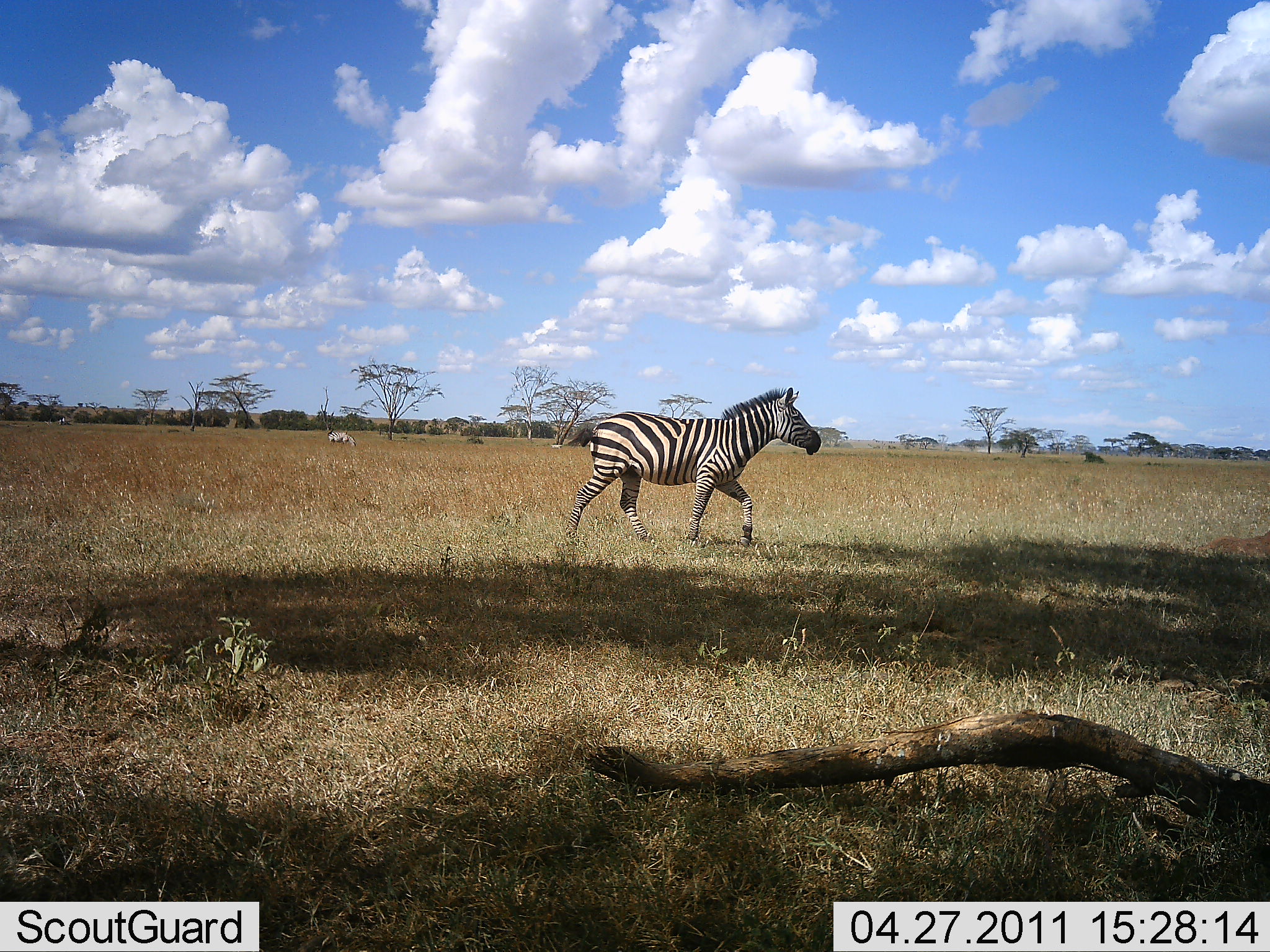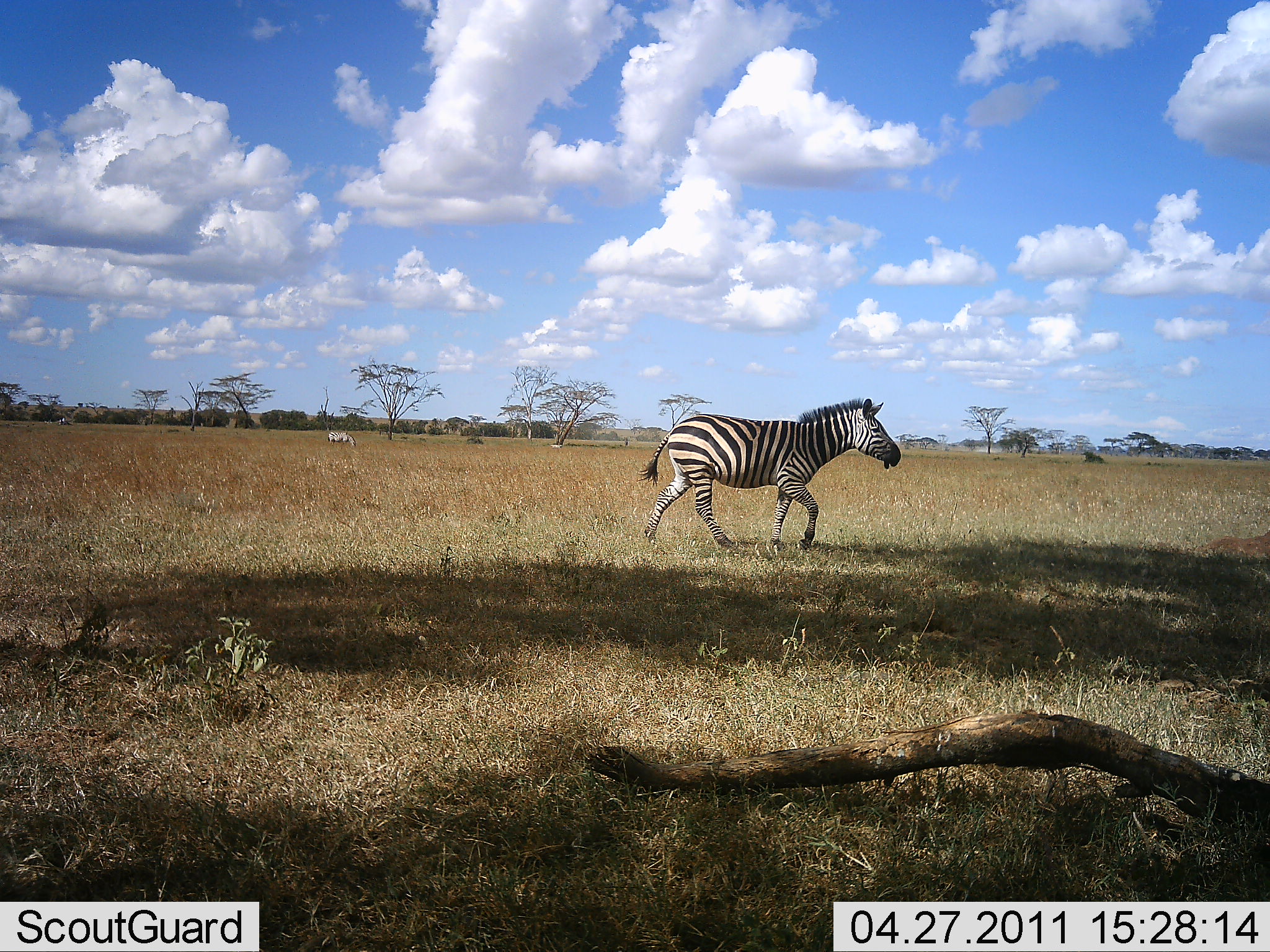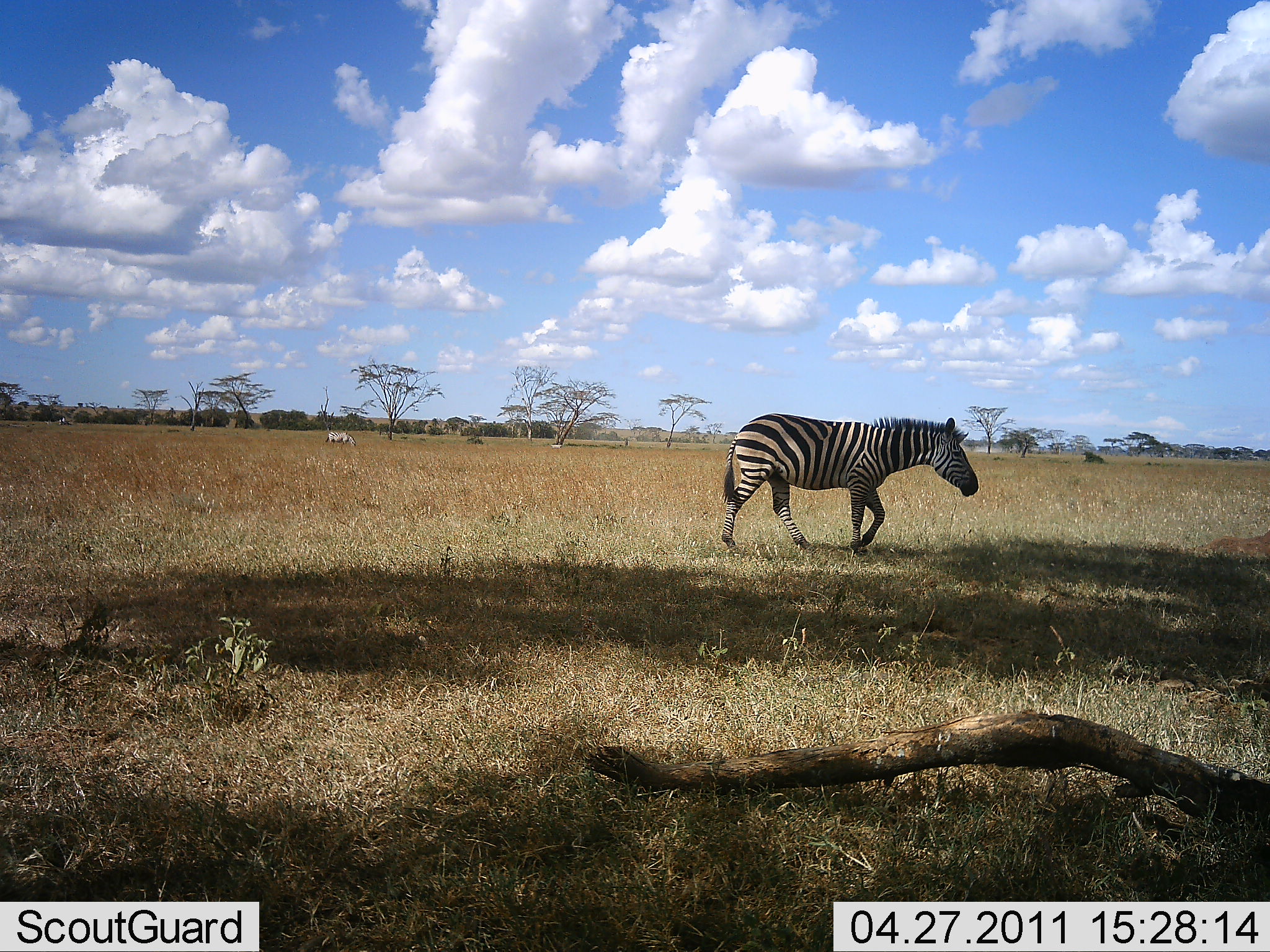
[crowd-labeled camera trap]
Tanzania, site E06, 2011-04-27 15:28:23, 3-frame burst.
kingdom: Animalia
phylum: Chordata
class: Mammalia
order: Perissodactyla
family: Equidae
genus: Equus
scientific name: Equus quagga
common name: plains zebra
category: zebra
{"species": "zebra (plains zebra) (Equus quagga)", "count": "2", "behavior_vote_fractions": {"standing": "25%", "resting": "0%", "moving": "92%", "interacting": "0%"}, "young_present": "0%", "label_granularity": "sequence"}